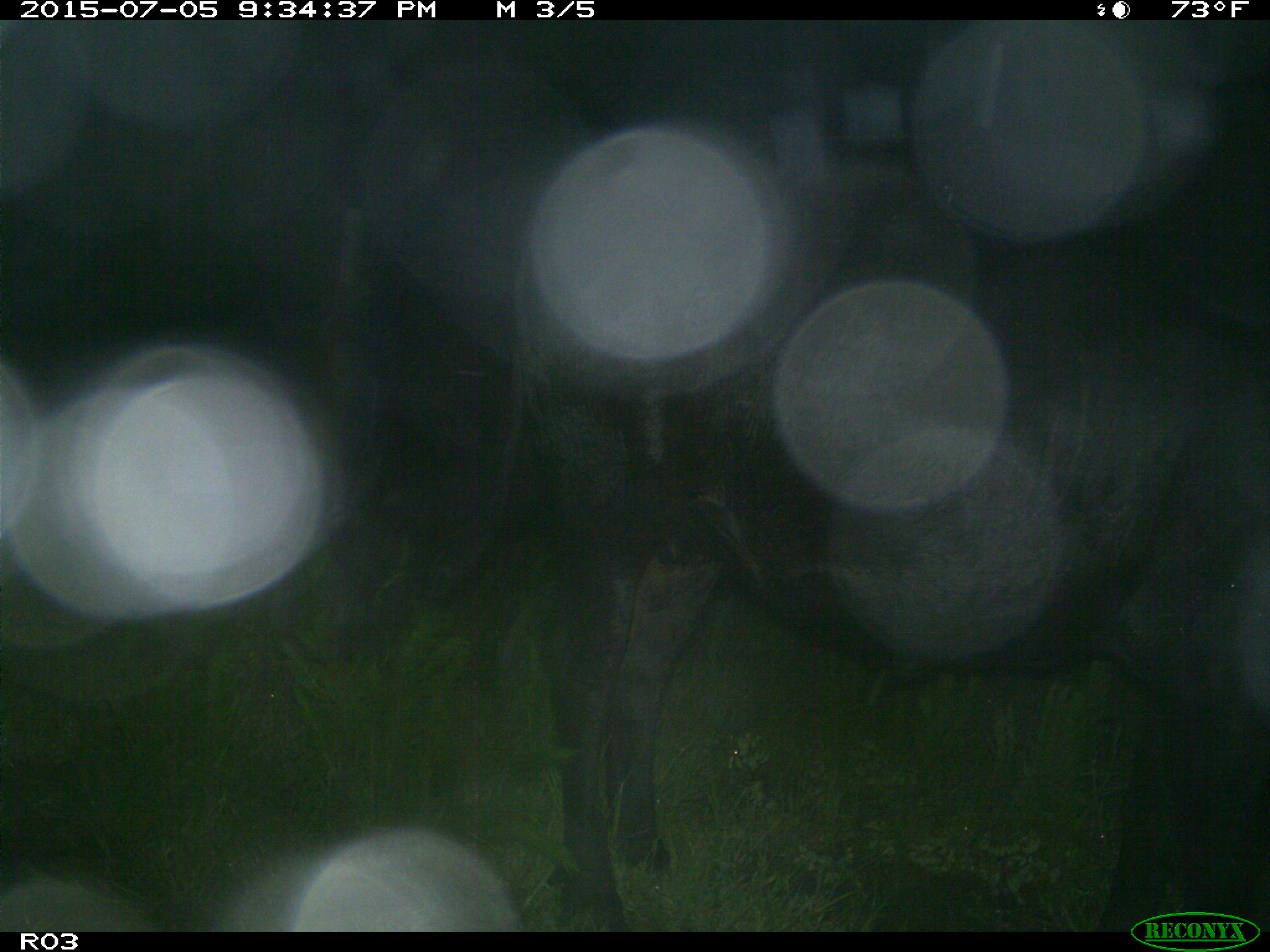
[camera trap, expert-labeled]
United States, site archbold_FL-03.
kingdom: Animalia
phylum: Chordata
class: Mammalia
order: Artiodactyla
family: Bovidae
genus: Bos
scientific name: Bos taurus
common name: domestic cow